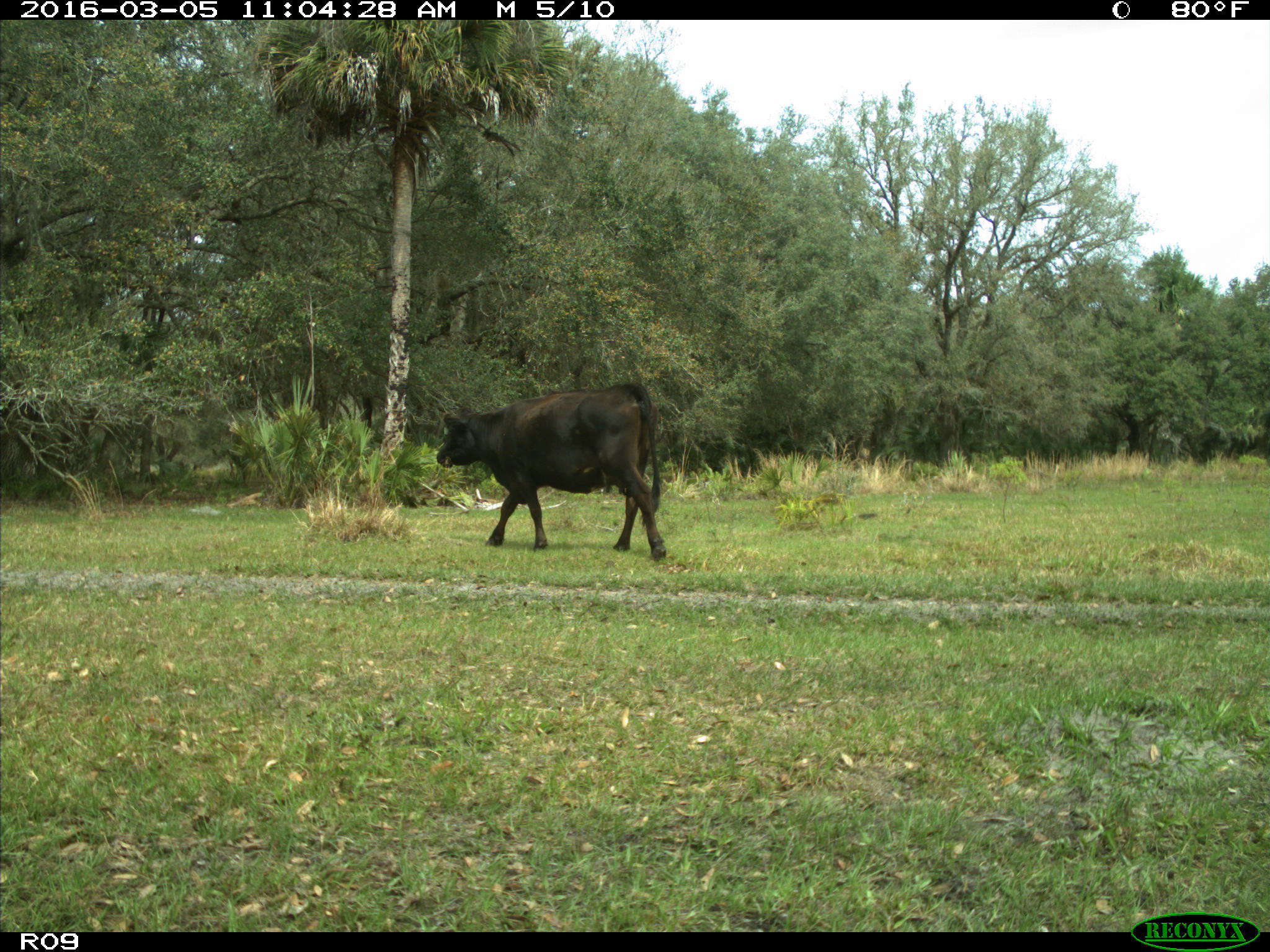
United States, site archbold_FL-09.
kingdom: Animalia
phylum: Chordata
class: Mammalia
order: Artiodactyla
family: Bovidae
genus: Bos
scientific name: Bos taurus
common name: domestic cow